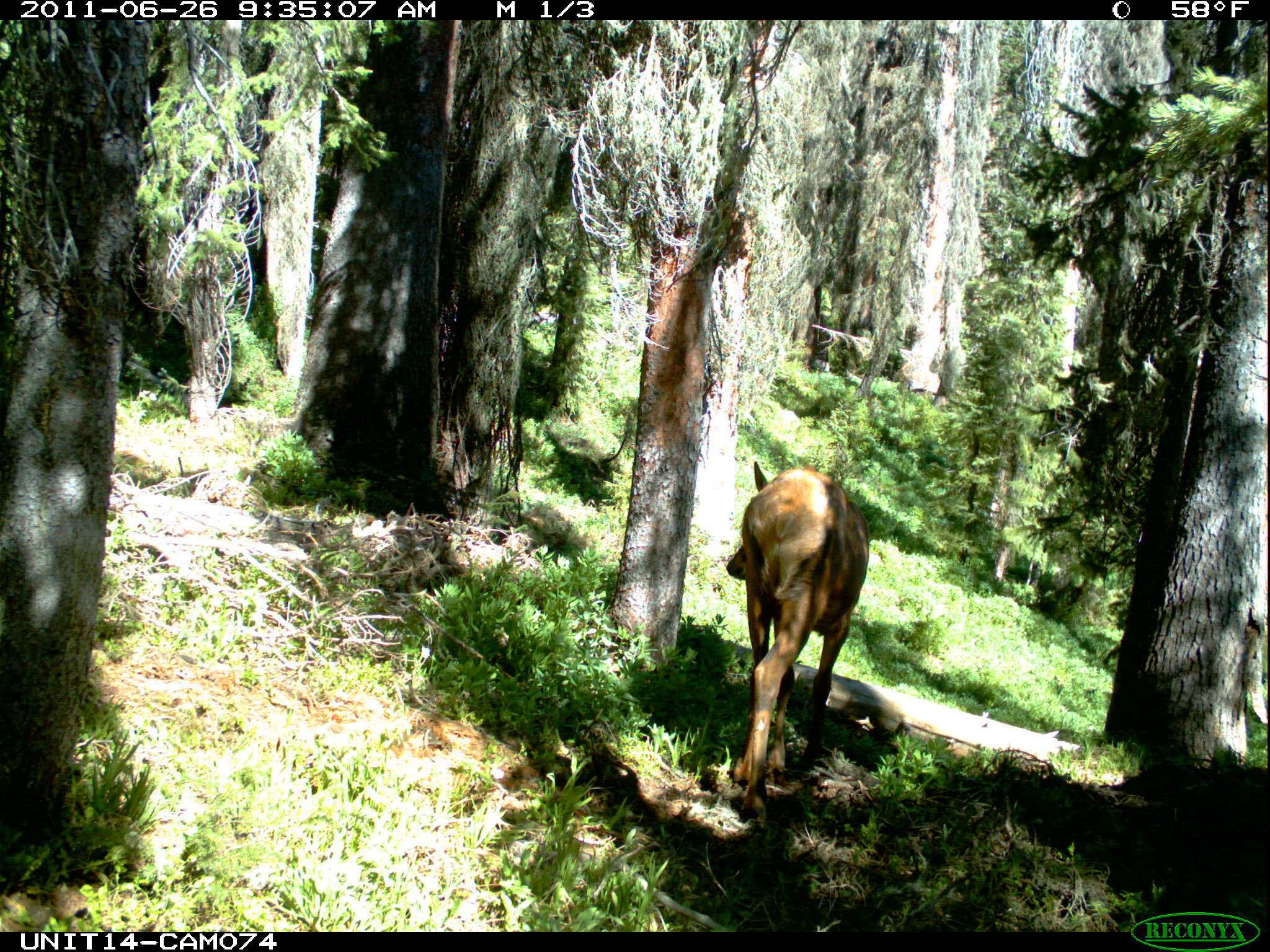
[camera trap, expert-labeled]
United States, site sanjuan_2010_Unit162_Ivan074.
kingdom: Animalia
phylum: Chordata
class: Mammalia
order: Artiodactyla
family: Cervidae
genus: Cervus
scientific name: Cervus elaphus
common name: red deer